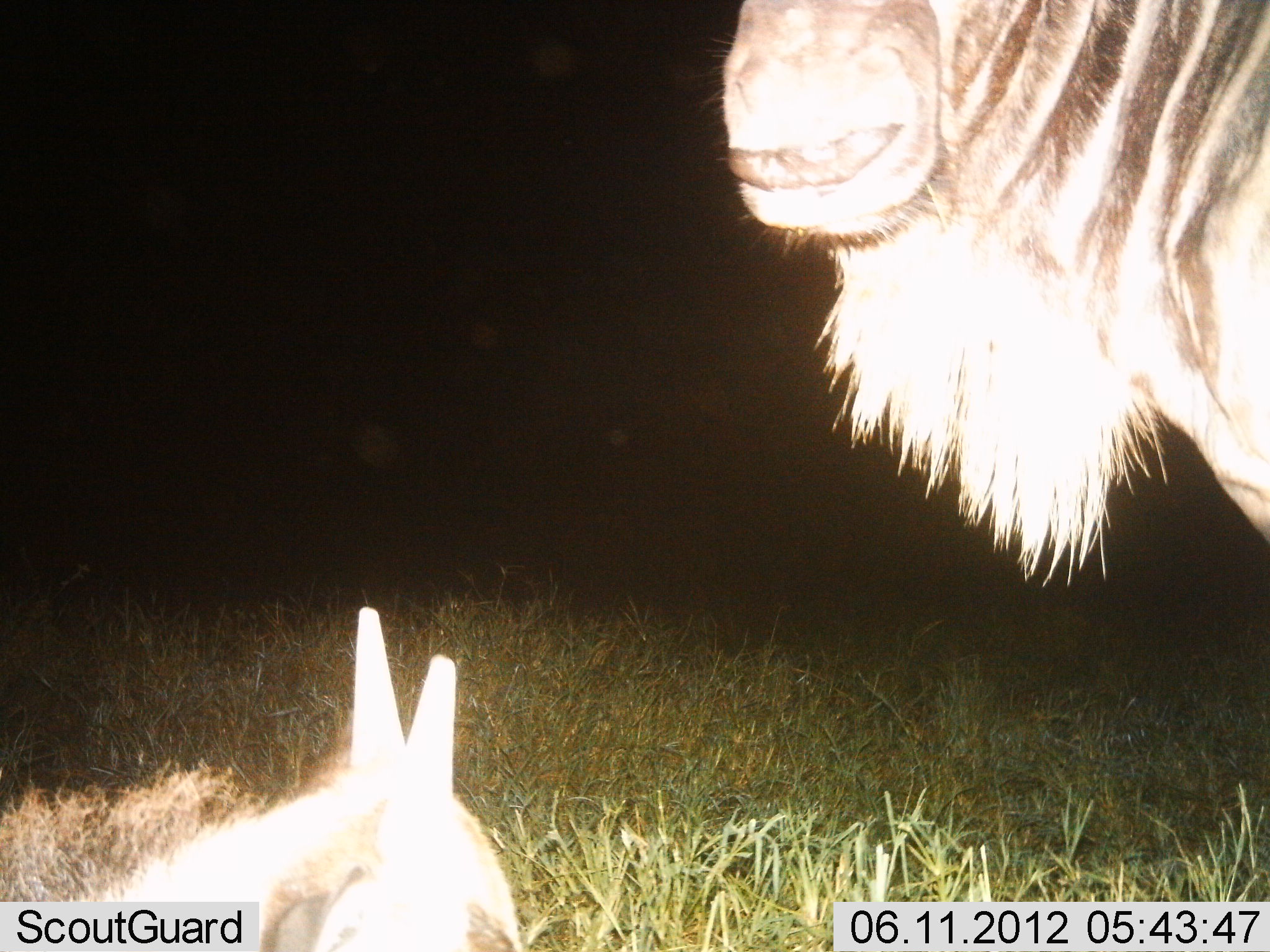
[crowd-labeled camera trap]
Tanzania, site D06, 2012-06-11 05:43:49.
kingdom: Animalia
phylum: Chordata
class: Mammalia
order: Artiodactyla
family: Bovidae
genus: Connochaetes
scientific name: Connochaetes taurinus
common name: blue wildebeest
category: wildebeest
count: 2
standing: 80%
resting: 90%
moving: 0%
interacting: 0%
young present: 60%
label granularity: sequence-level